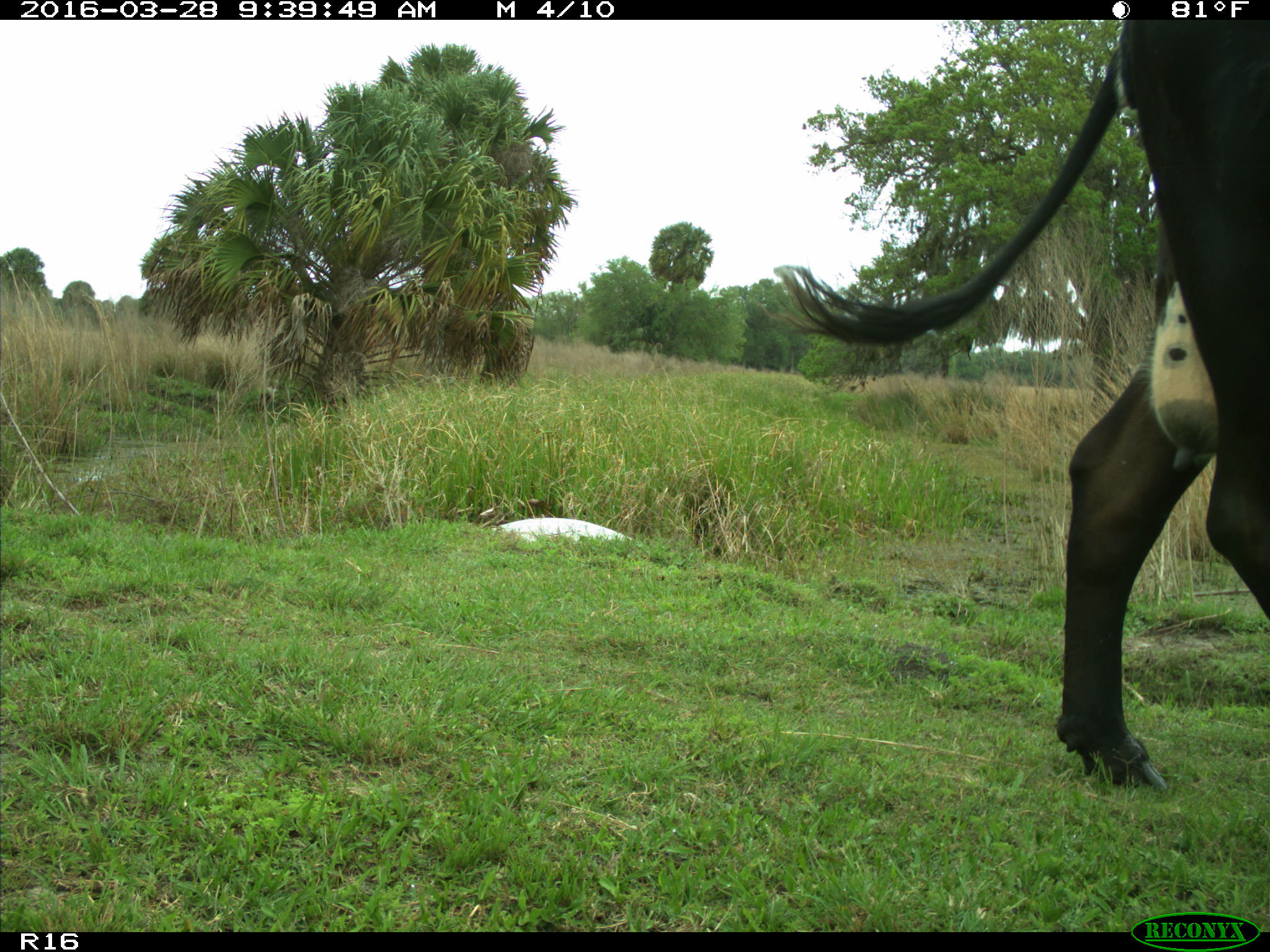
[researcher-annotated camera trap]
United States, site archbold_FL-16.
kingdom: Animalia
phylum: Chordata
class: Mammalia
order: Artiodactyla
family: Bovidae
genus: Bos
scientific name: Bos taurus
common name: domestic cow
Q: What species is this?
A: Bos taurus (domestic cow).